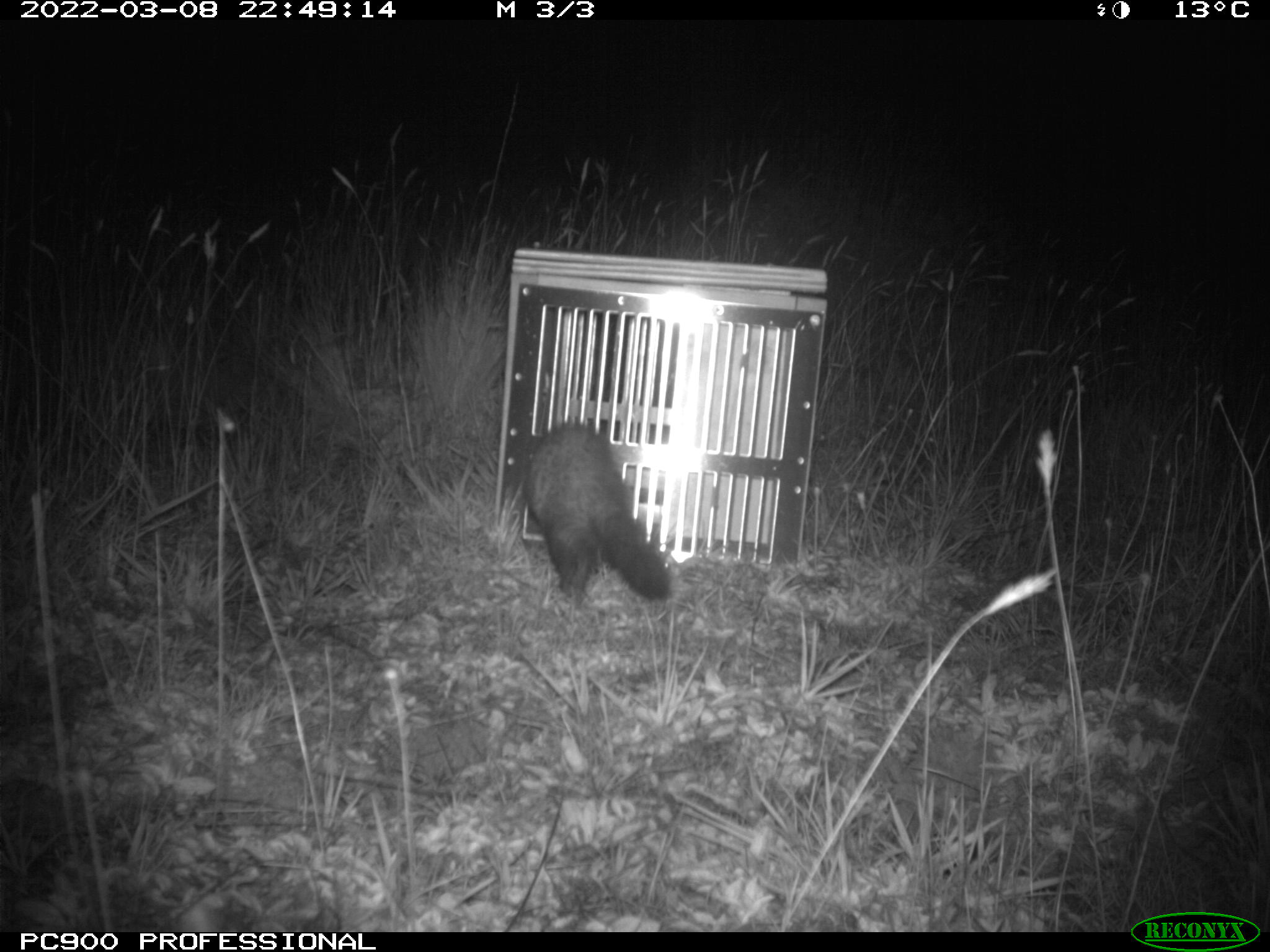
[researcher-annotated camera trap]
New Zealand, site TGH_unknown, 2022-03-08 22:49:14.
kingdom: Animalia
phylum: Chordata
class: Mammalia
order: Carnivora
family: Mustelidae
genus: Mustela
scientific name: Mustela furo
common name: ferret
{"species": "ferret (Mustela furo)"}